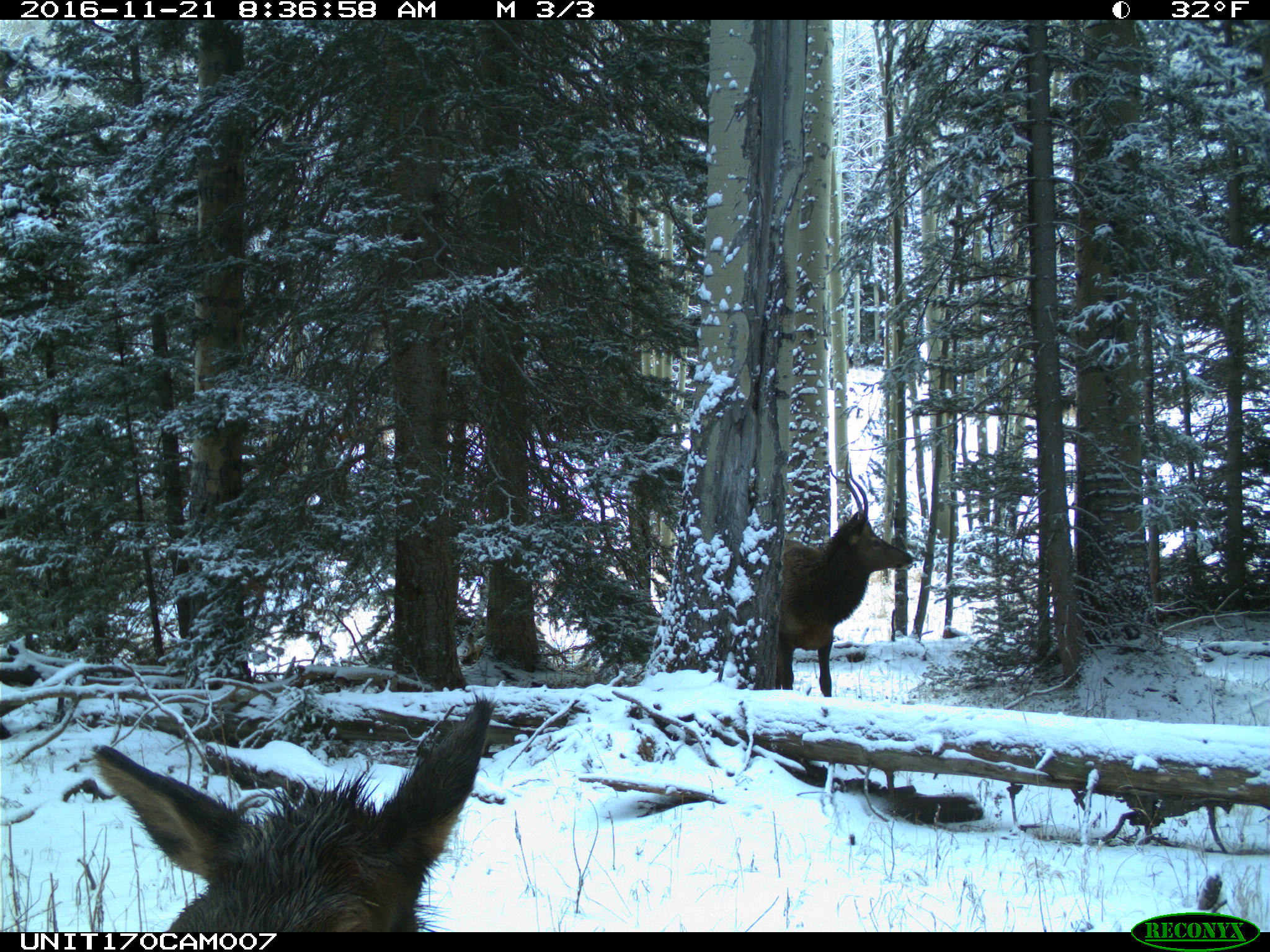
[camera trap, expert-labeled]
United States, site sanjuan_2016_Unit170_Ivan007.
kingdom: Animalia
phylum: Chordata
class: Mammalia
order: Artiodactyla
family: Cervidae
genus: Cervus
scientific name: Cervus elaphus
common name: red deer